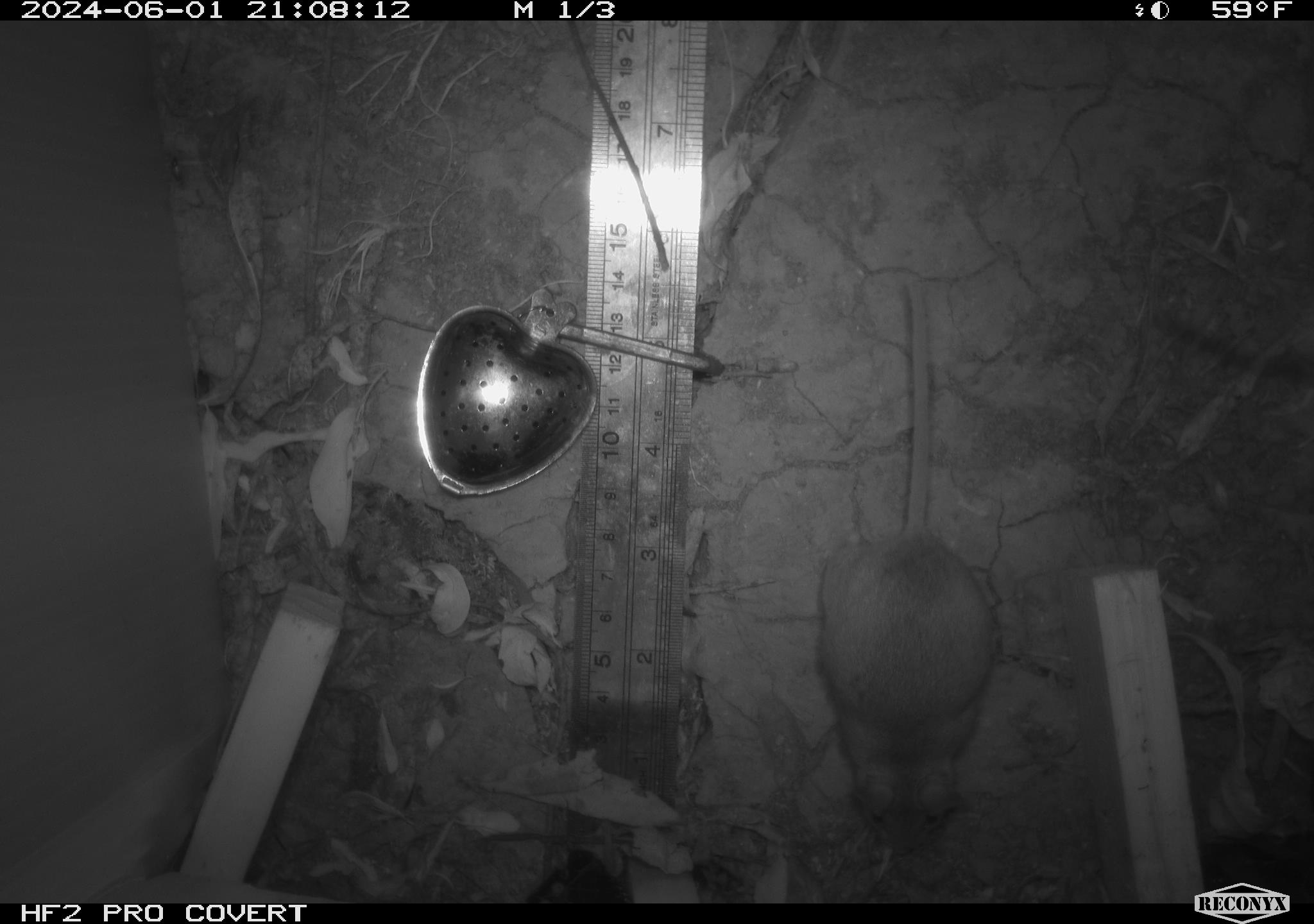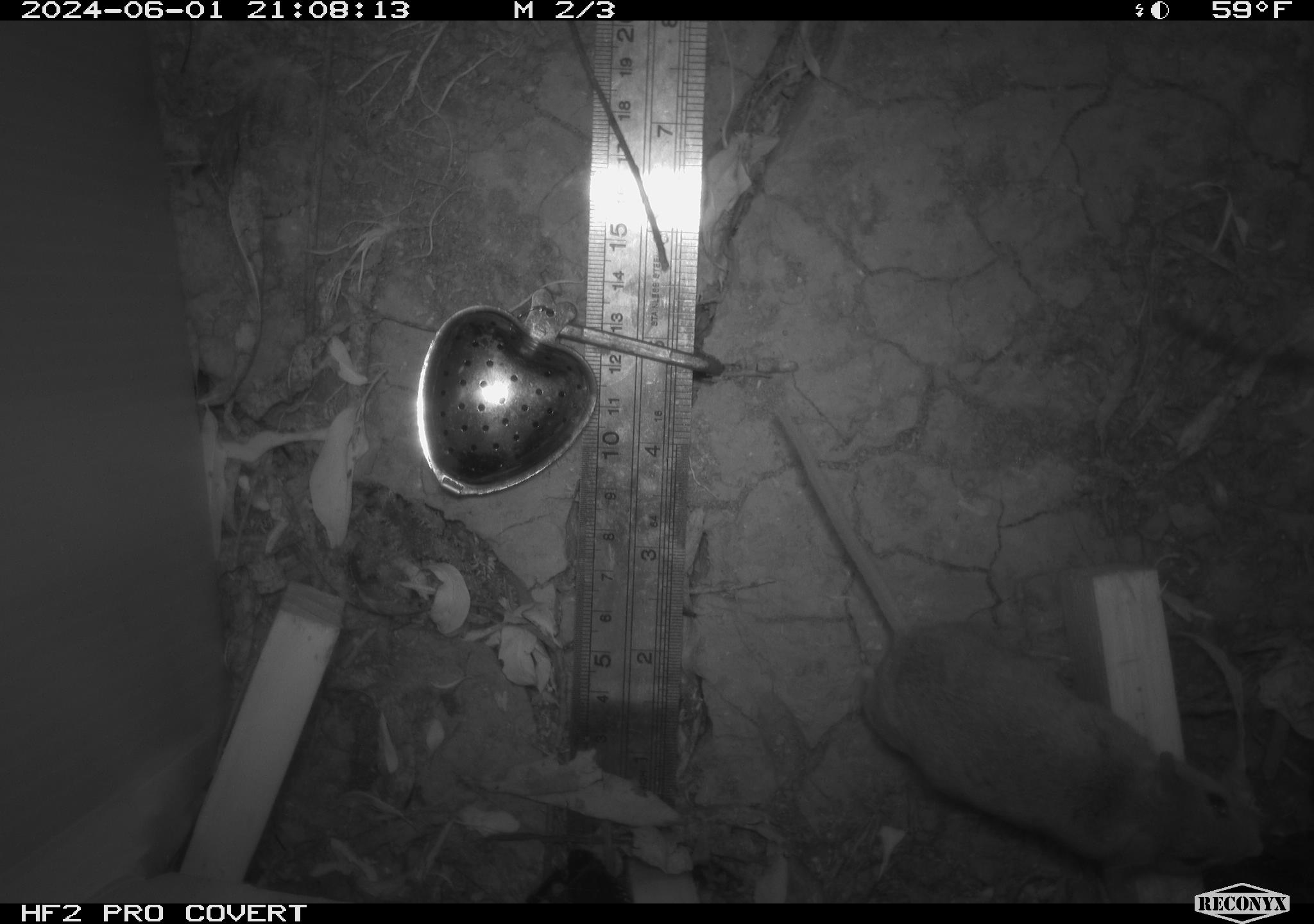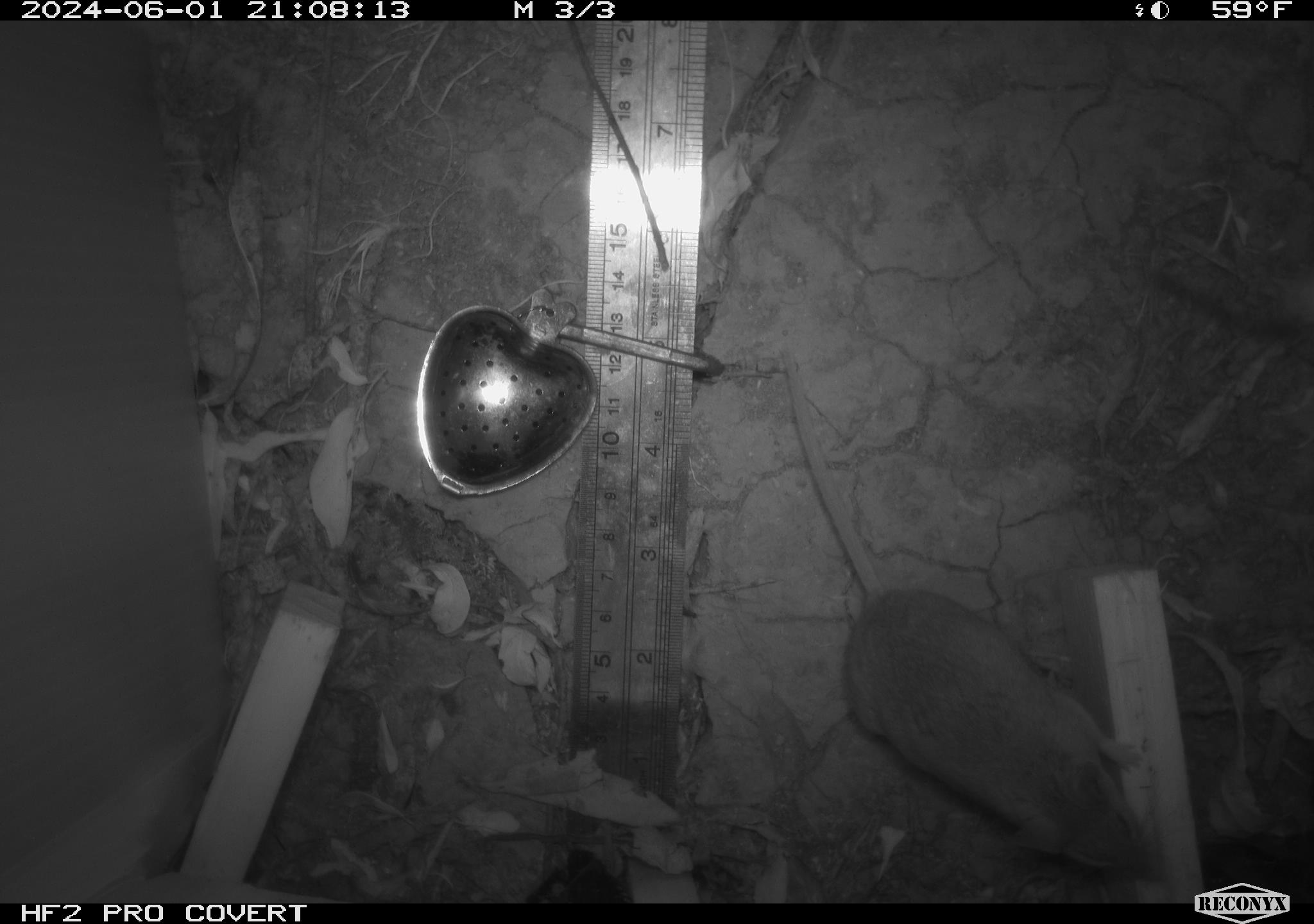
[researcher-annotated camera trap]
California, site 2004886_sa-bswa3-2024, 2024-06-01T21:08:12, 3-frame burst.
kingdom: Animalia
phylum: Chordata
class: Mammalia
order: Rodentia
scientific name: Rodentia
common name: mouse species